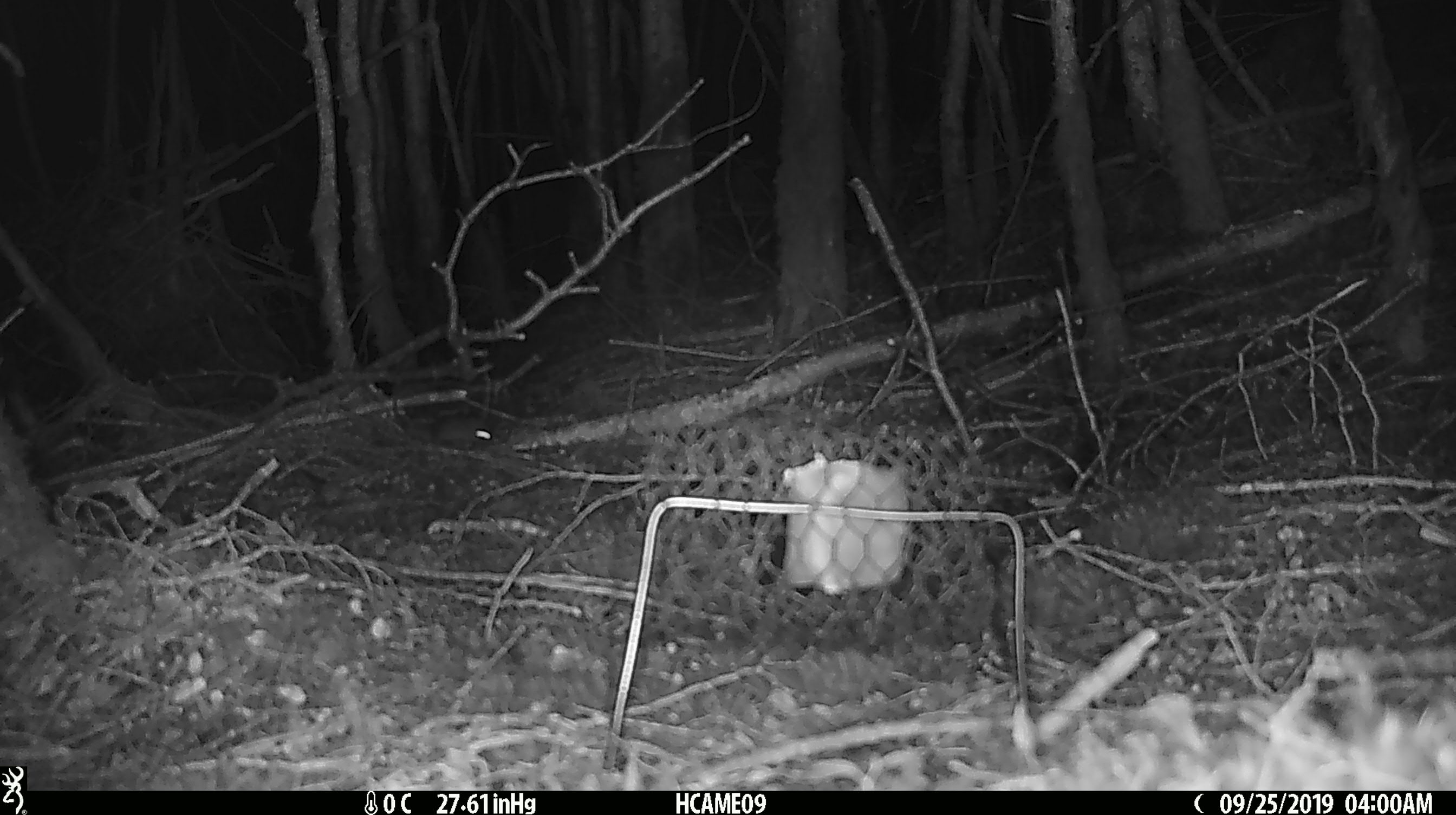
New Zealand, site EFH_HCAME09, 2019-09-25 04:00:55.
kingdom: Animalia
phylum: Chordata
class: Mammalia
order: Rodentia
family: Muridae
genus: Mus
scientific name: Mus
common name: mouse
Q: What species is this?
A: Mouse (Mus).